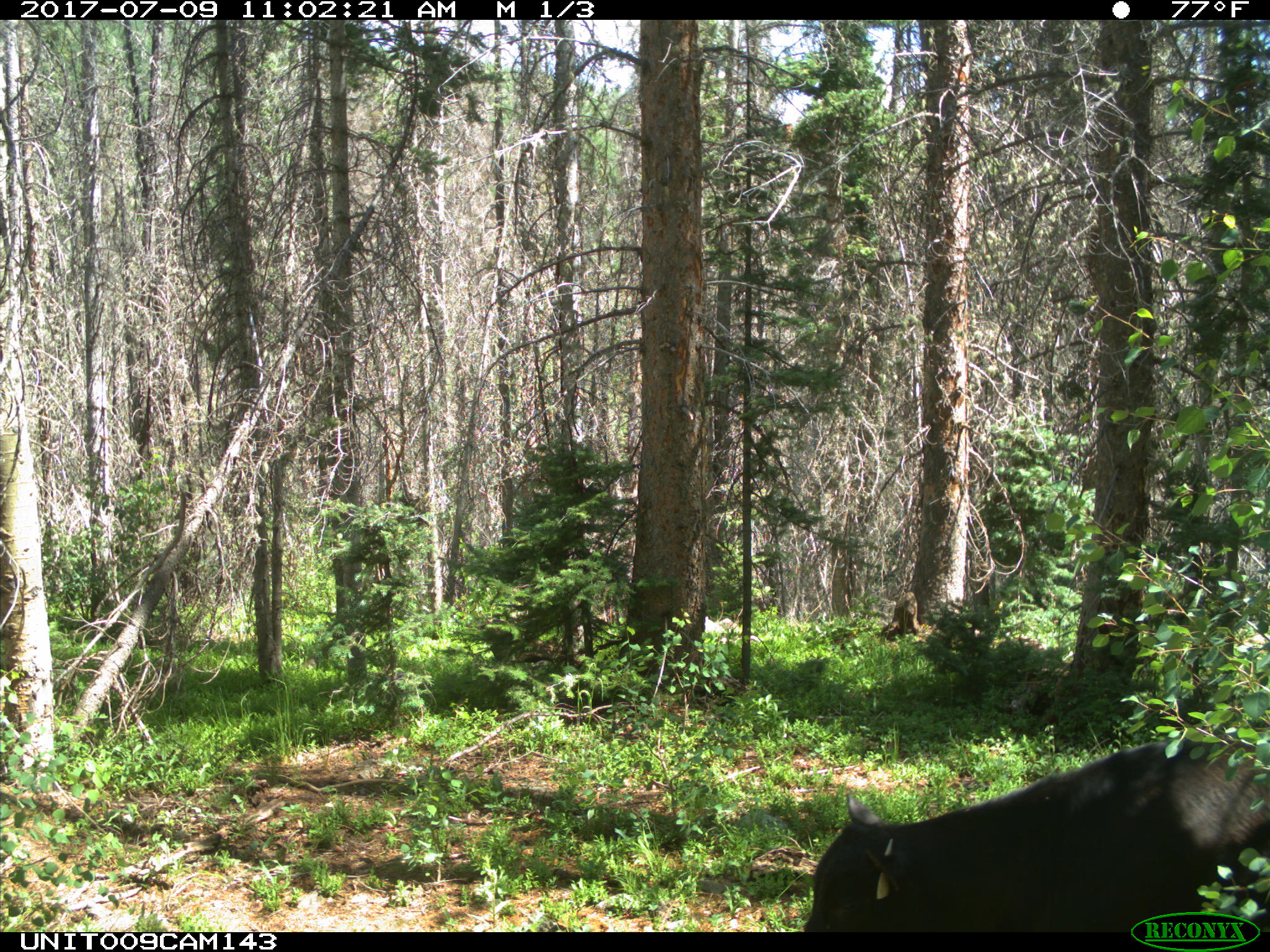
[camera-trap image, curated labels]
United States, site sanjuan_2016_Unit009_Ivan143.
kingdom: Animalia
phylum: Chordata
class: Mammalia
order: Artiodactyla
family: Bovidae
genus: Bos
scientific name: Bos taurus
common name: domestic cow